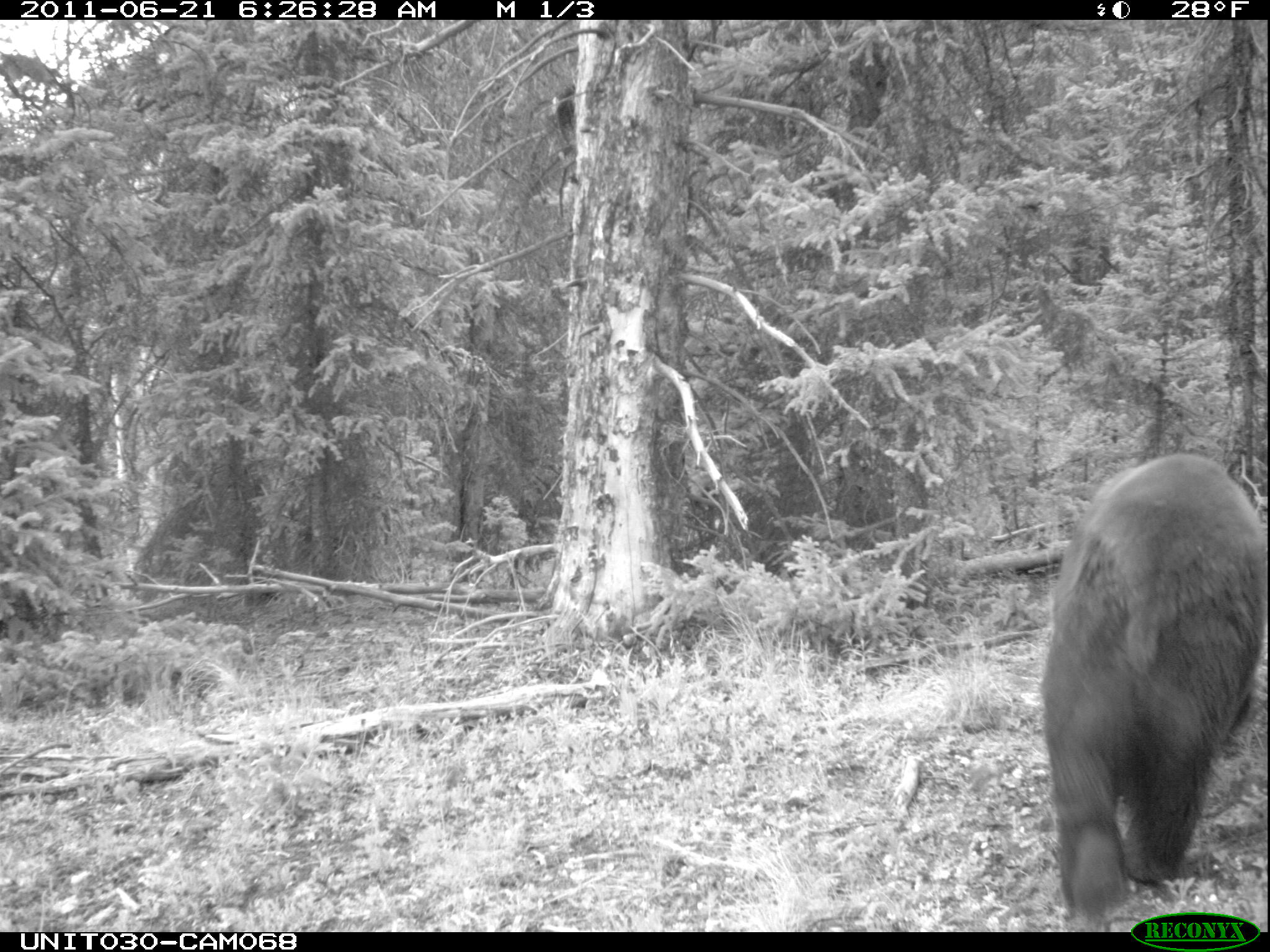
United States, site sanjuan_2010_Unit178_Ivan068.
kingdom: Animalia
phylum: Chordata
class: Mammalia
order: Carnivora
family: Ursidae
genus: Ursus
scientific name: Ursus americanus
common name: american black bear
Ursus americanus (american black bear).